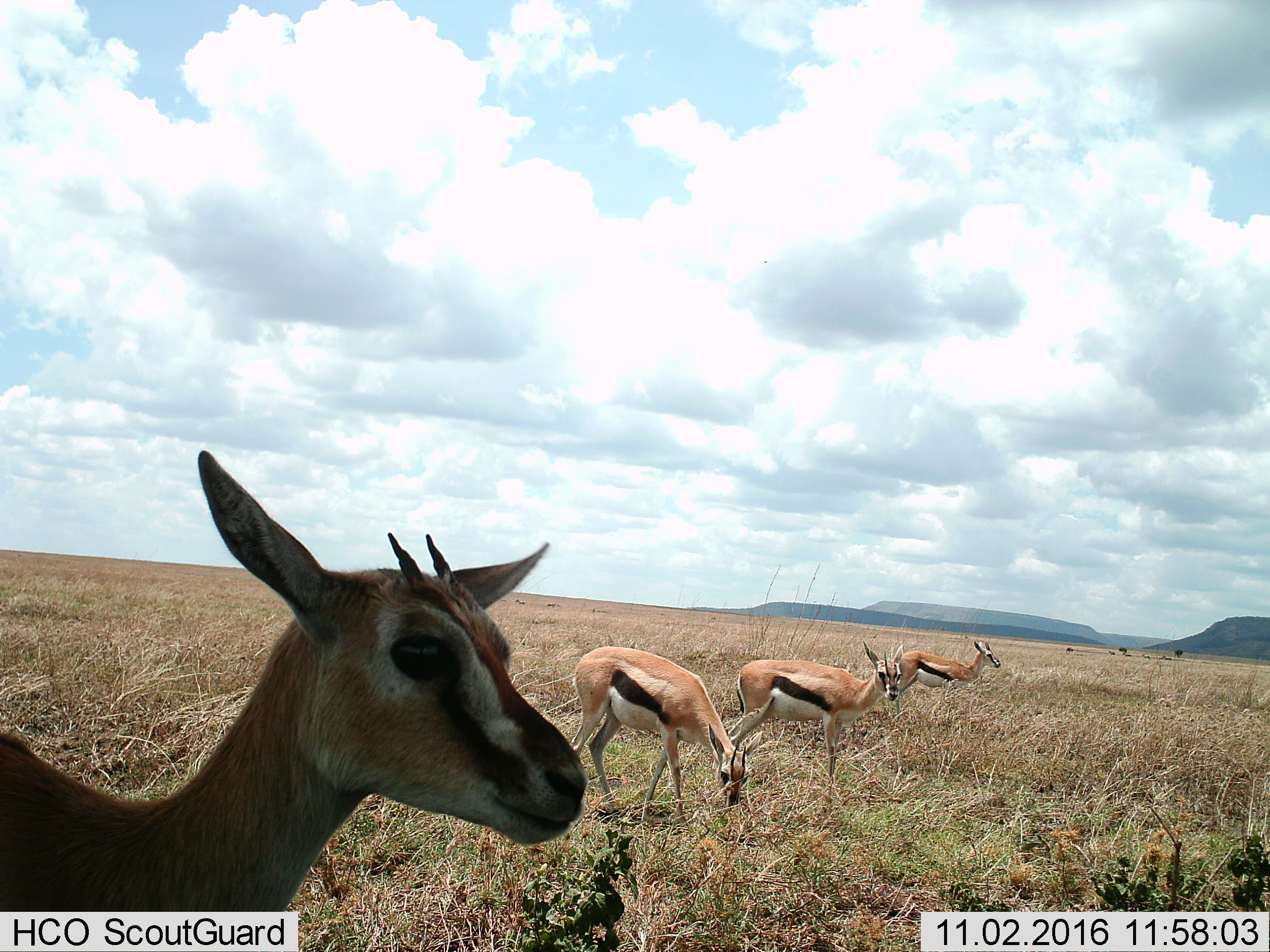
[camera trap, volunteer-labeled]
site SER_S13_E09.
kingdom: Animalia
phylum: Chordata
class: Mammalia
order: Artiodactyla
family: Bovidae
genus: Eudorcas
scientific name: Eudorcas thomsonii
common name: thomson's gazelle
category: gazellethomsons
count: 4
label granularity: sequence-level